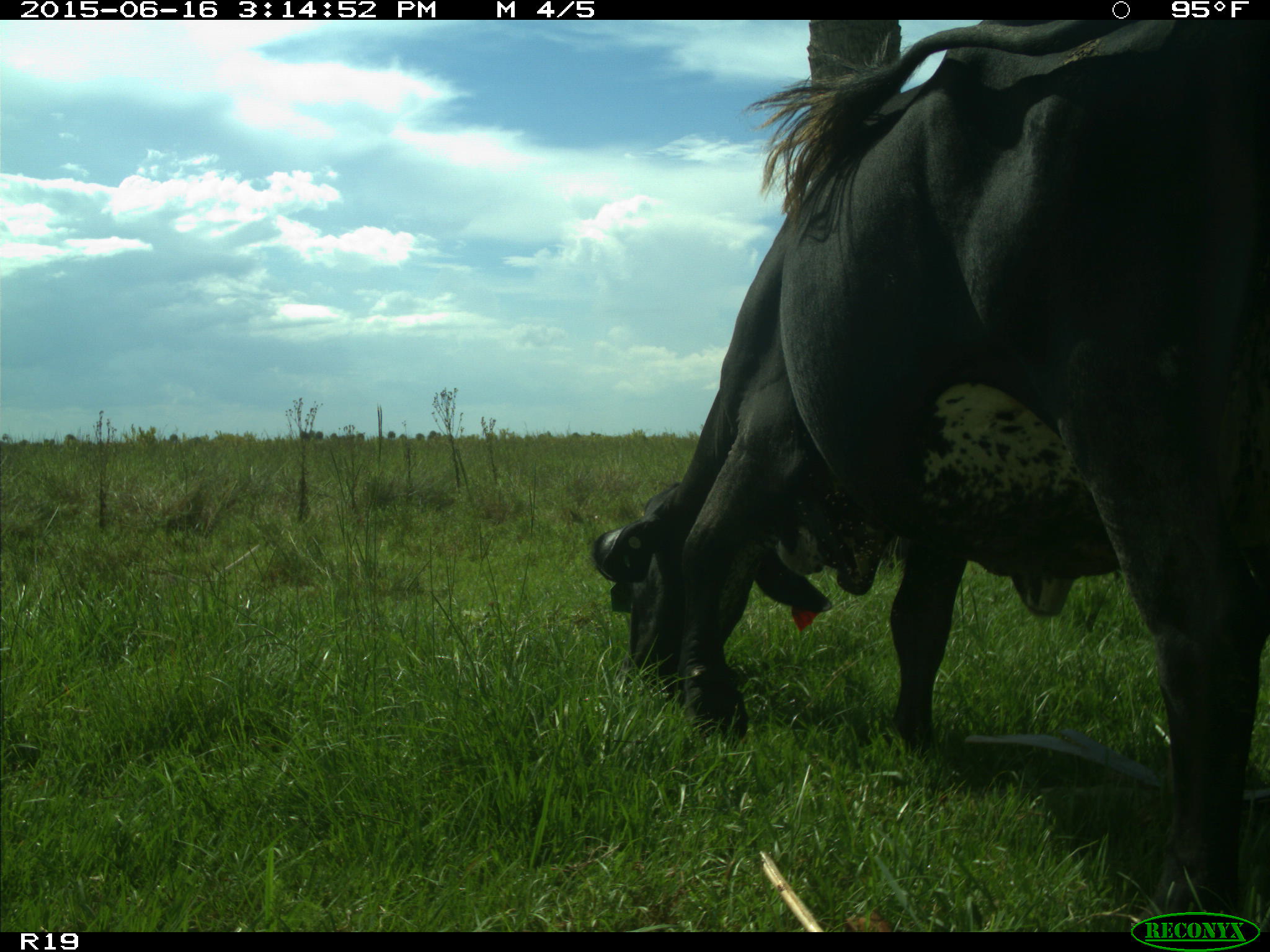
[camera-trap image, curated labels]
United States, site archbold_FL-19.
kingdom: Animalia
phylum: Chordata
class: Mammalia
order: Artiodactyla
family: Bovidae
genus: Bos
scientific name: Bos taurus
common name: domestic cow